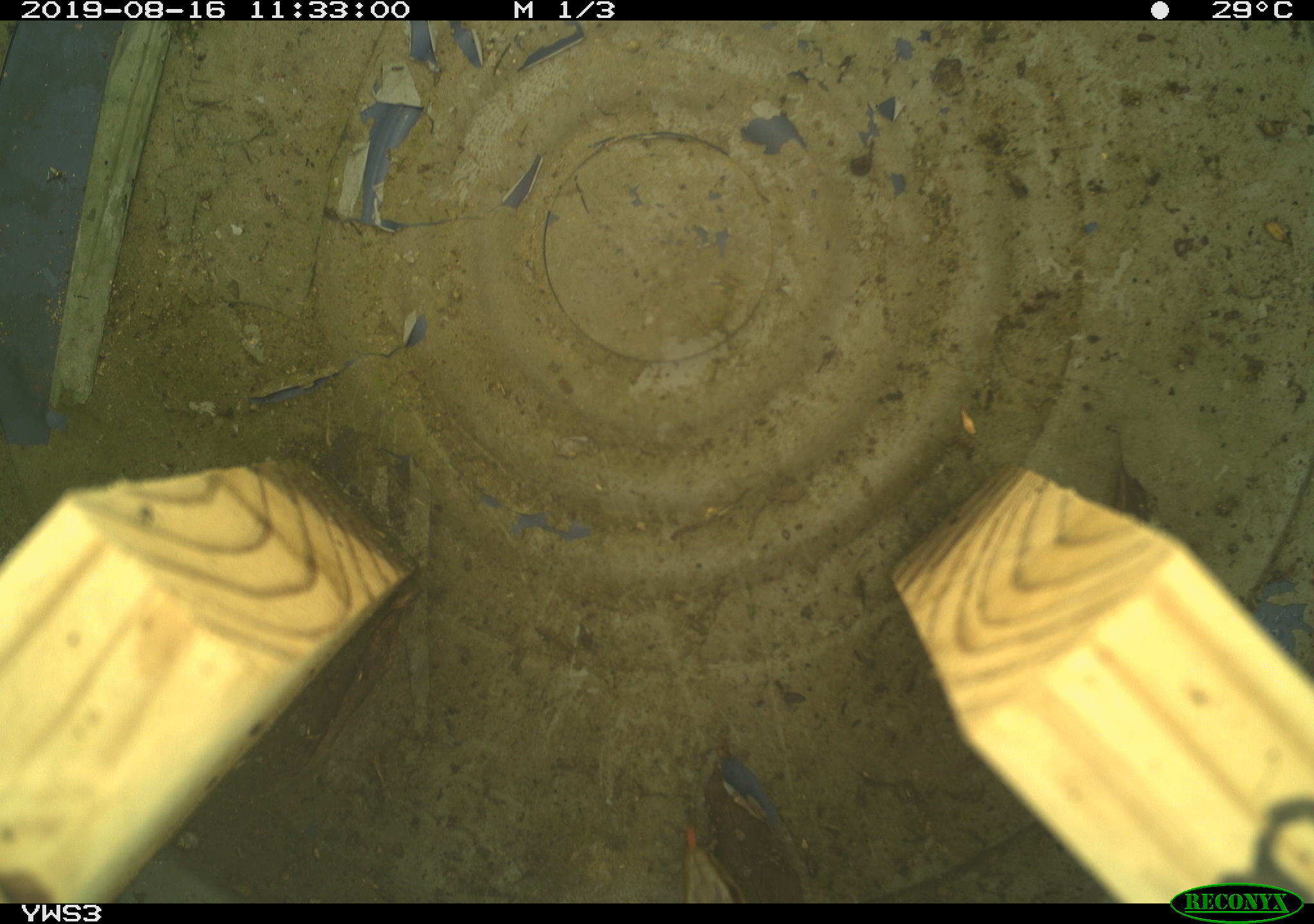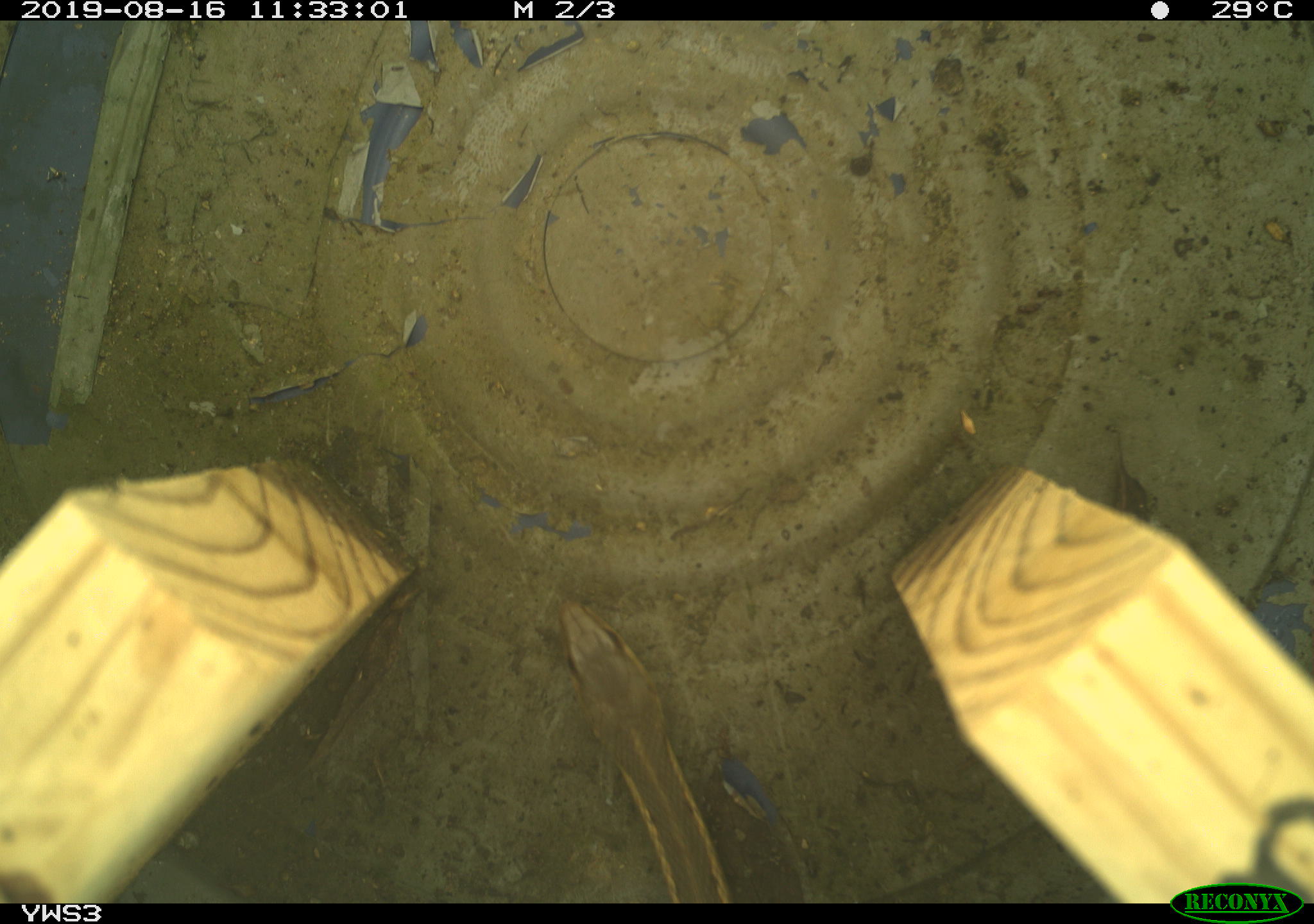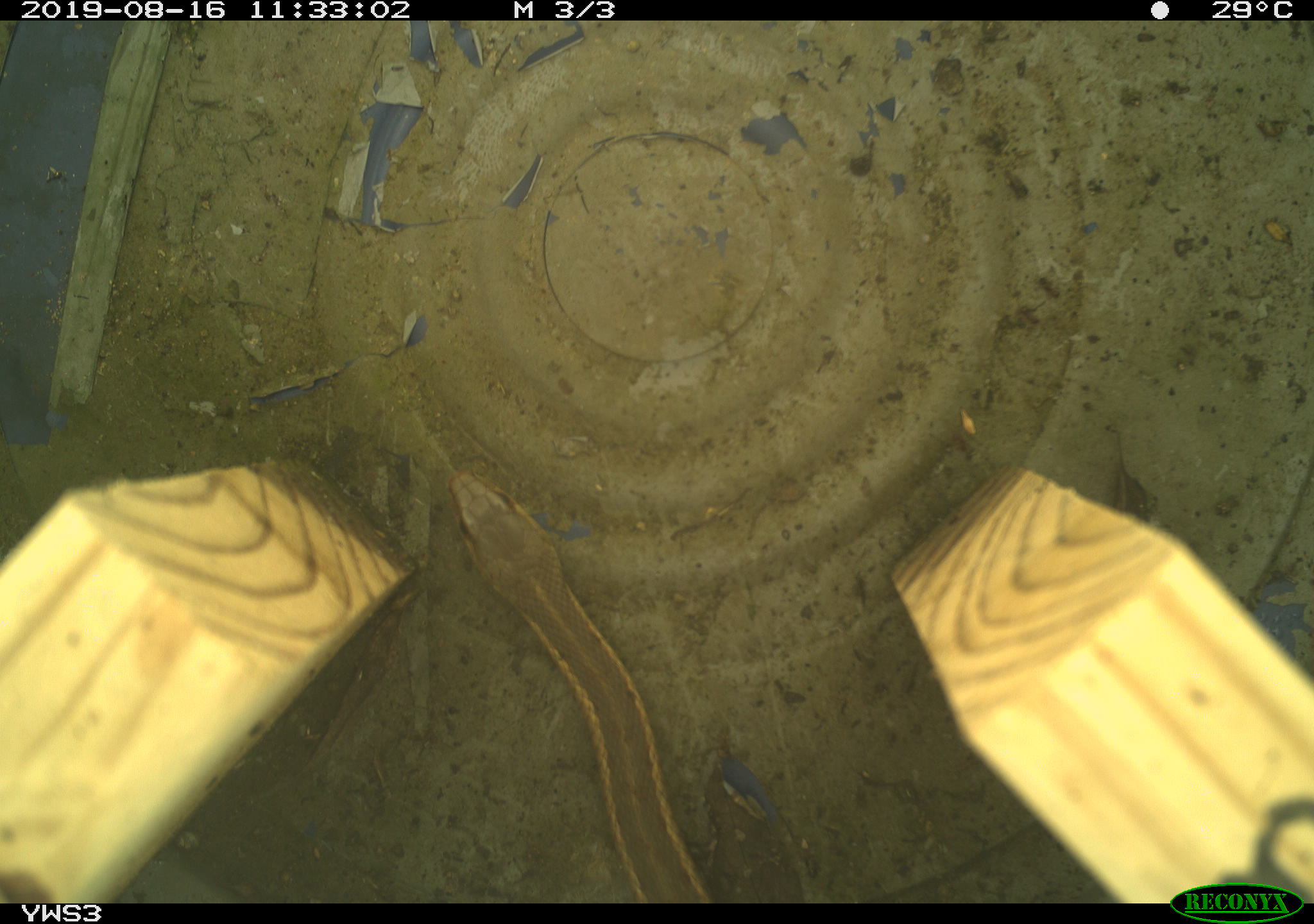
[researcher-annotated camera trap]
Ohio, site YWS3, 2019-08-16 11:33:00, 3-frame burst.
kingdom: Animalia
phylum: Chordata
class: Reptilia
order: Squamata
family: Colubridae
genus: Thamnophis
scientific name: Thamnophis sirtalis sirtalis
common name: eastern gartersnake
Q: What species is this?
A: Eastern gartersnake (Thamnophis sirtalis sirtalis).